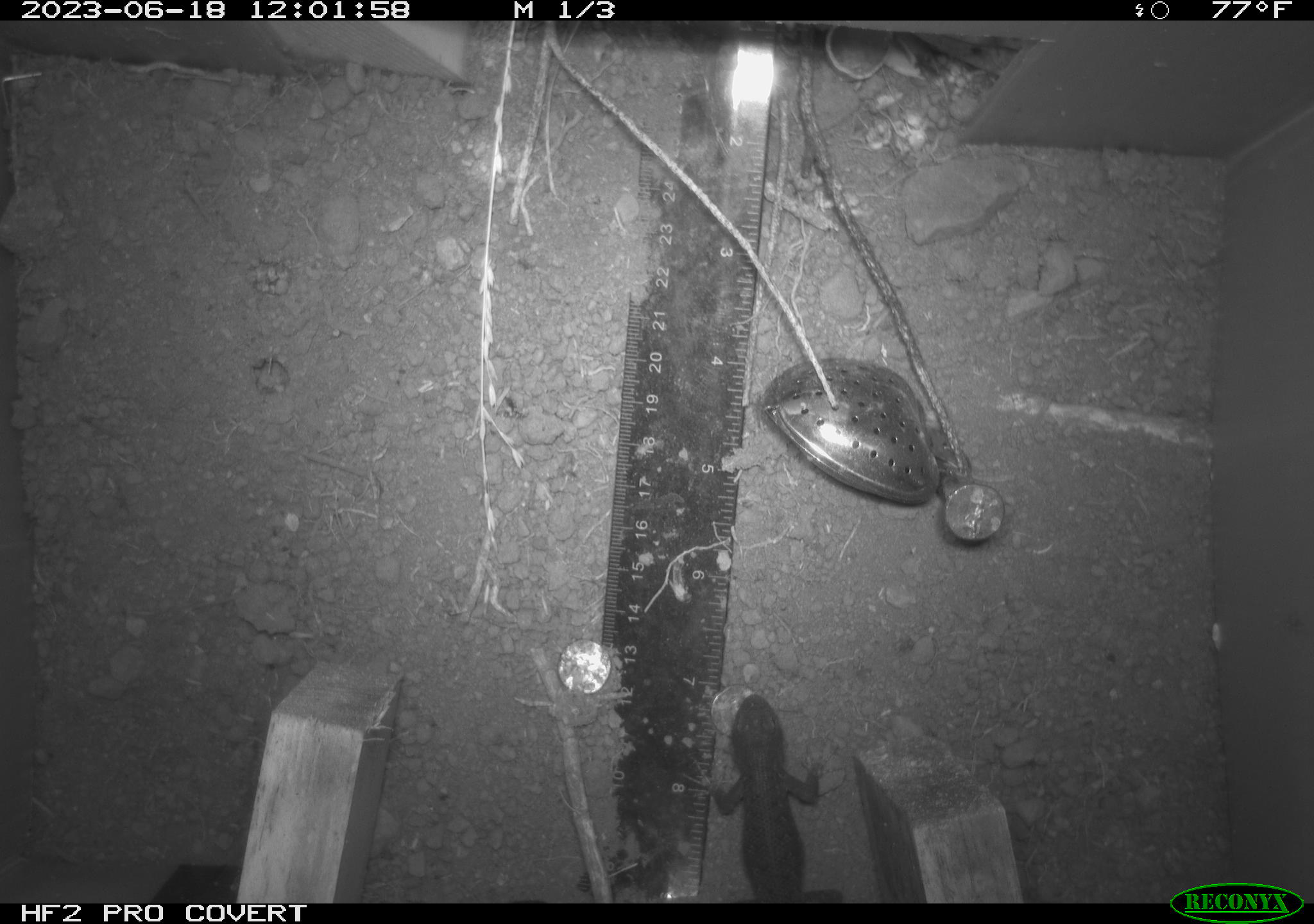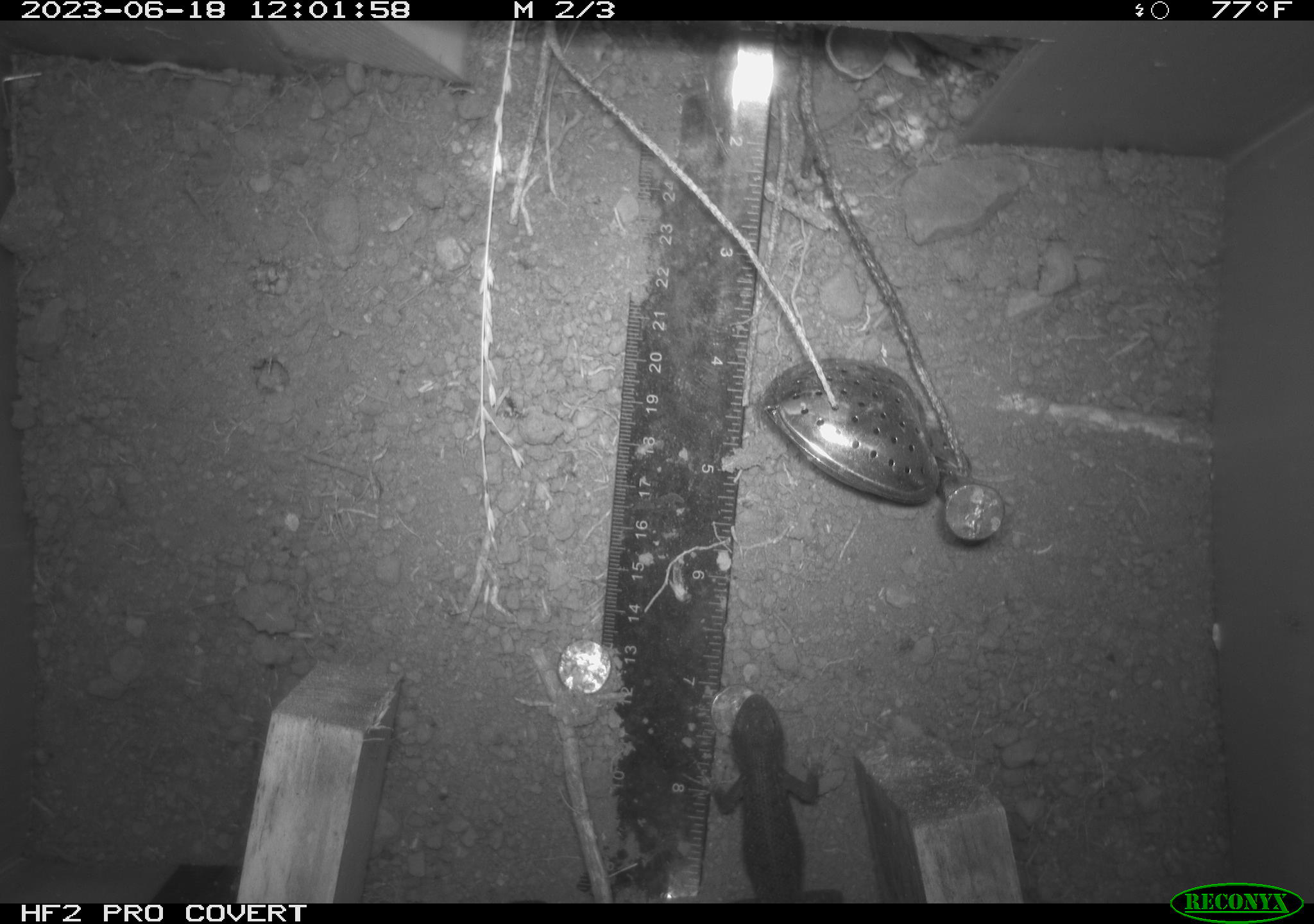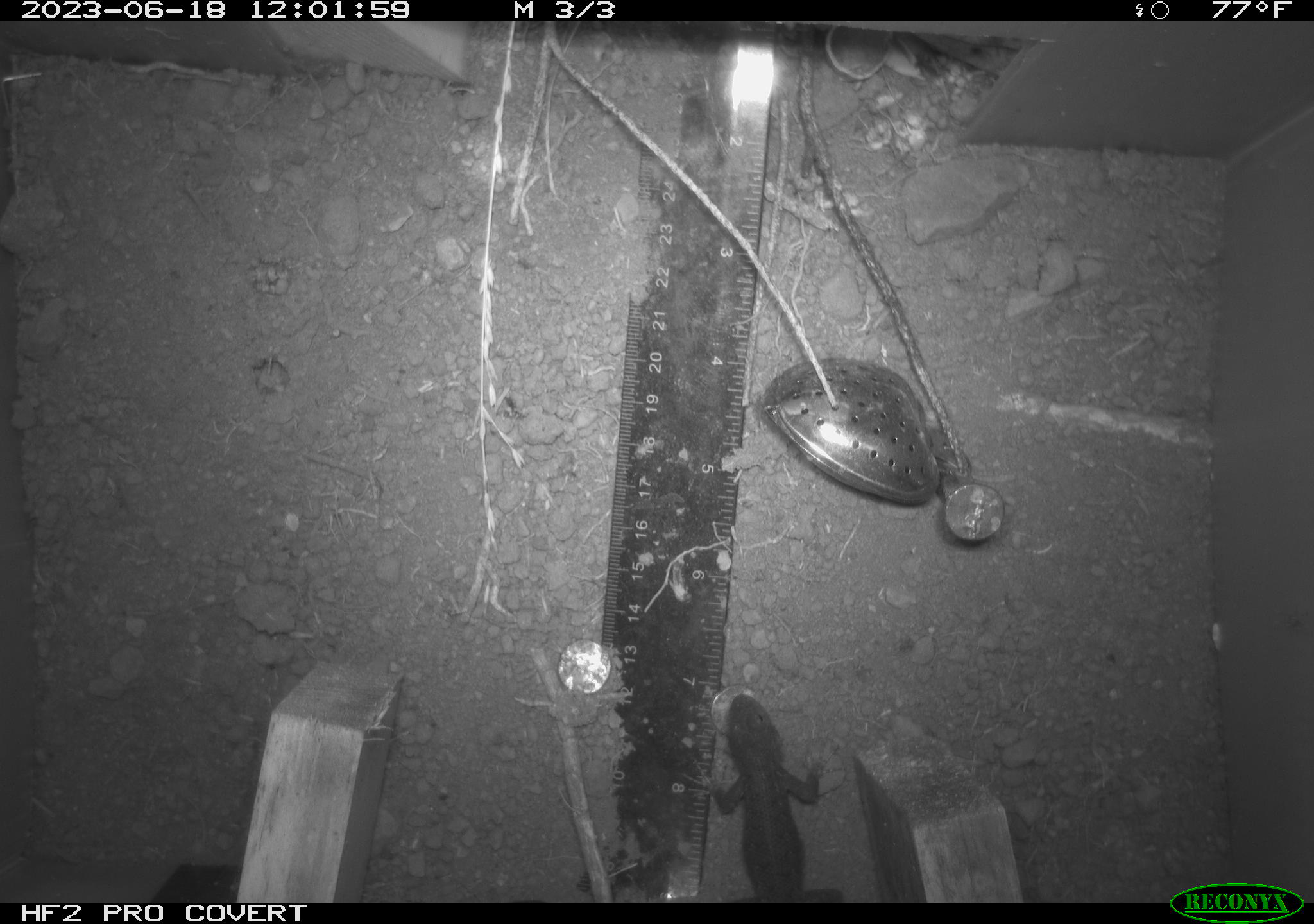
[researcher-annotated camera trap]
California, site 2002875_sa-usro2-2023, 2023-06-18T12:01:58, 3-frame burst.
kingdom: Animalia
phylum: Chordata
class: Reptilia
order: Squamata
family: Phrynosomatidae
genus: Sceloporus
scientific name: Sceloporus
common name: spiny lizards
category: sceloporus species